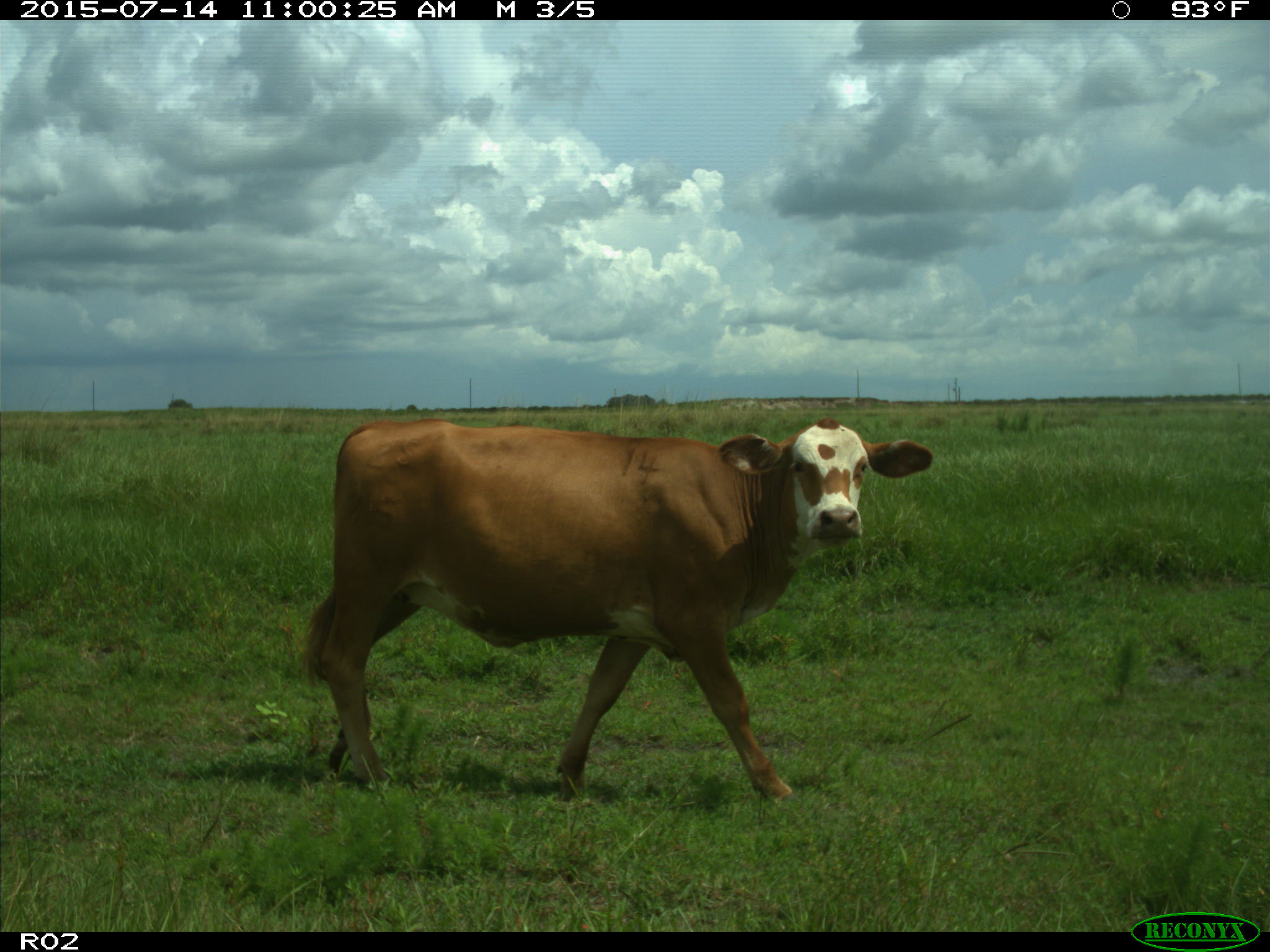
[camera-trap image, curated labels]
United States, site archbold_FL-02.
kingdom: Animalia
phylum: Chordata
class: Mammalia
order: Artiodactyla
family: Bovidae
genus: Bos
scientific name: Bos taurus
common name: domestic cow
Bos taurus (domestic cow).